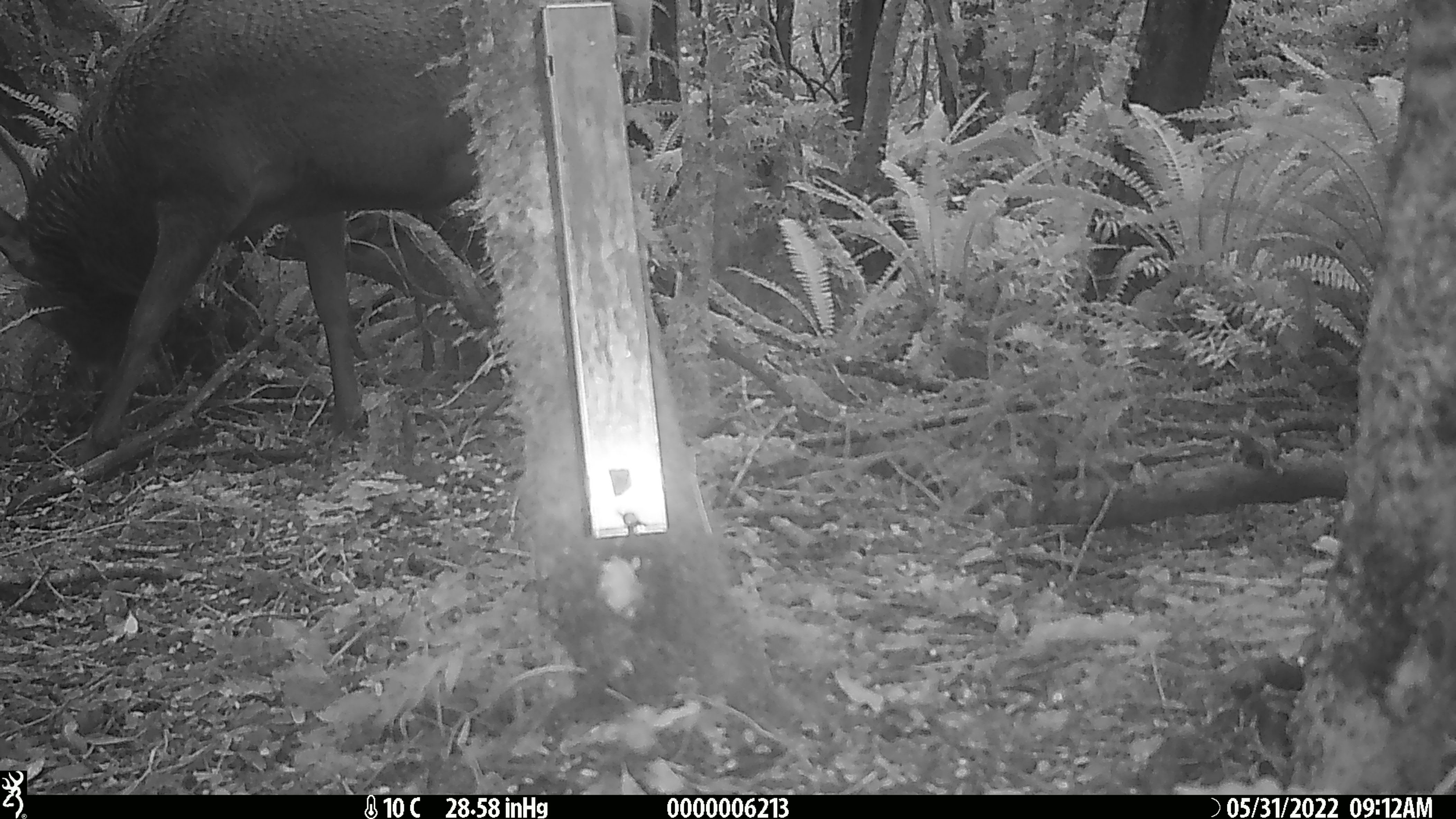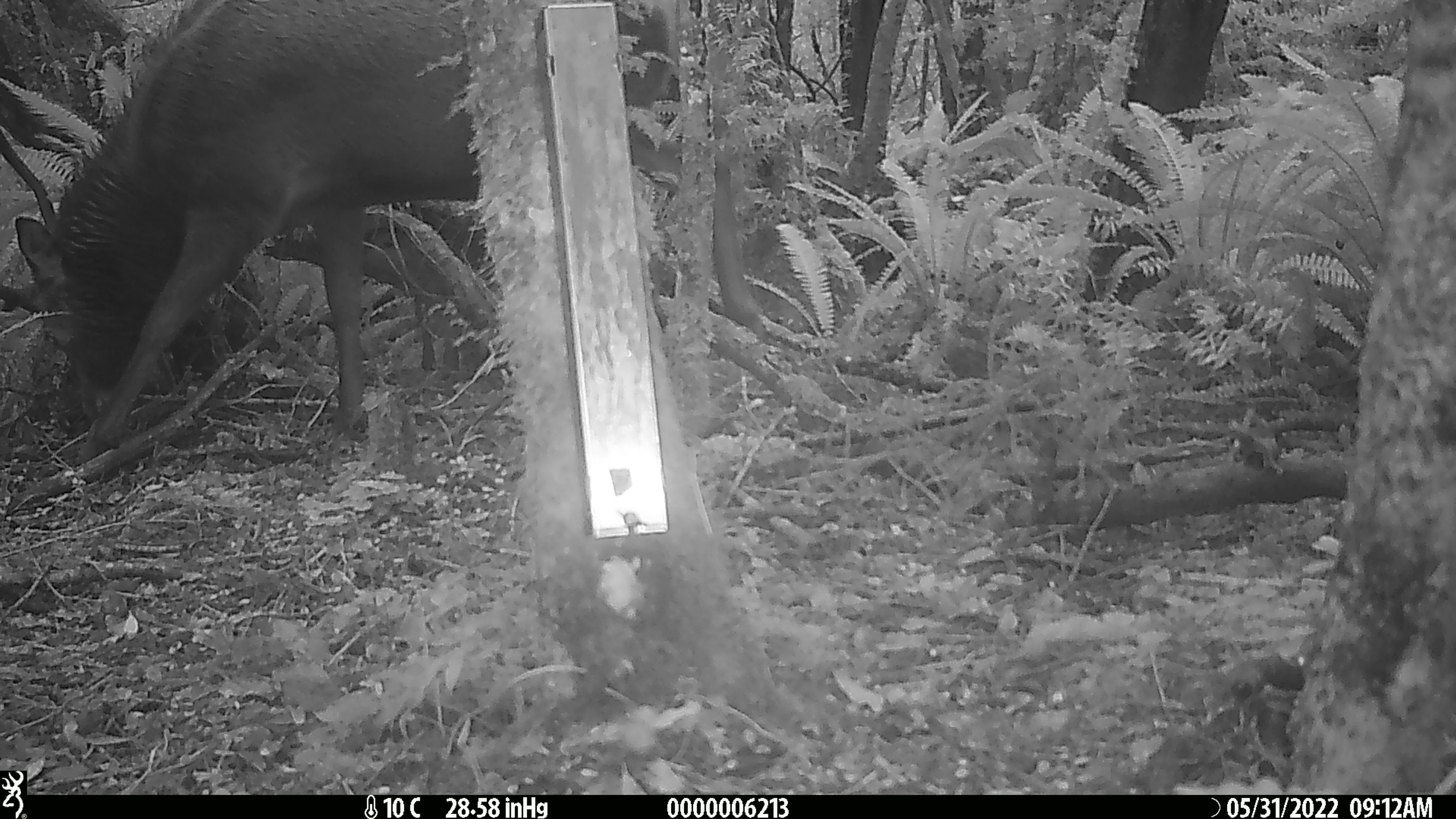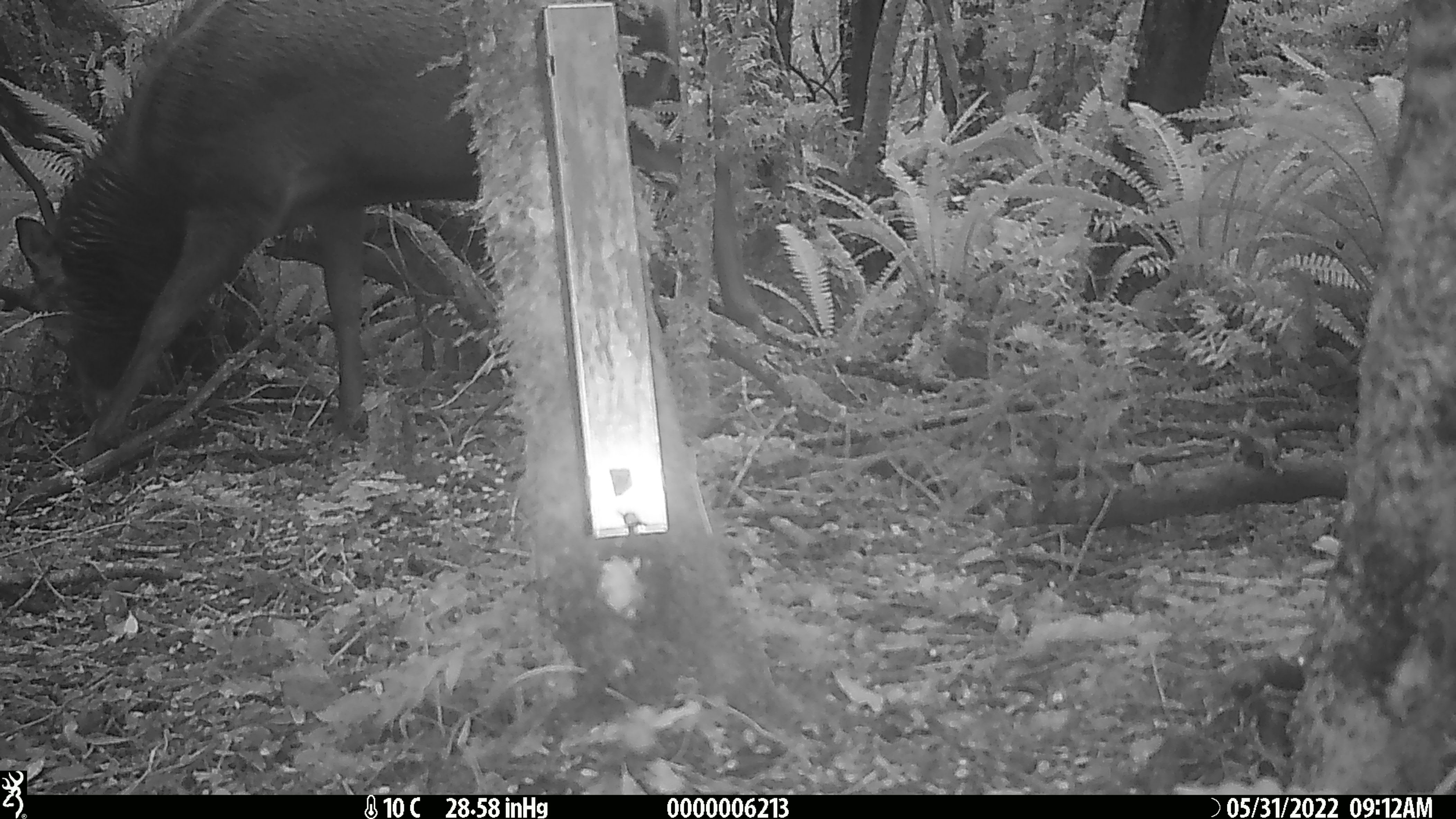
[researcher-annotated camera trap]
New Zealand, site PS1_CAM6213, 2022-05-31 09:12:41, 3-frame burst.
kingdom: Animalia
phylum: Chordata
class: Mammalia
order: Artiodactyla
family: Cervidae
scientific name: Cervidae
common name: deer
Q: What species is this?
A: Deer (Cervidae).